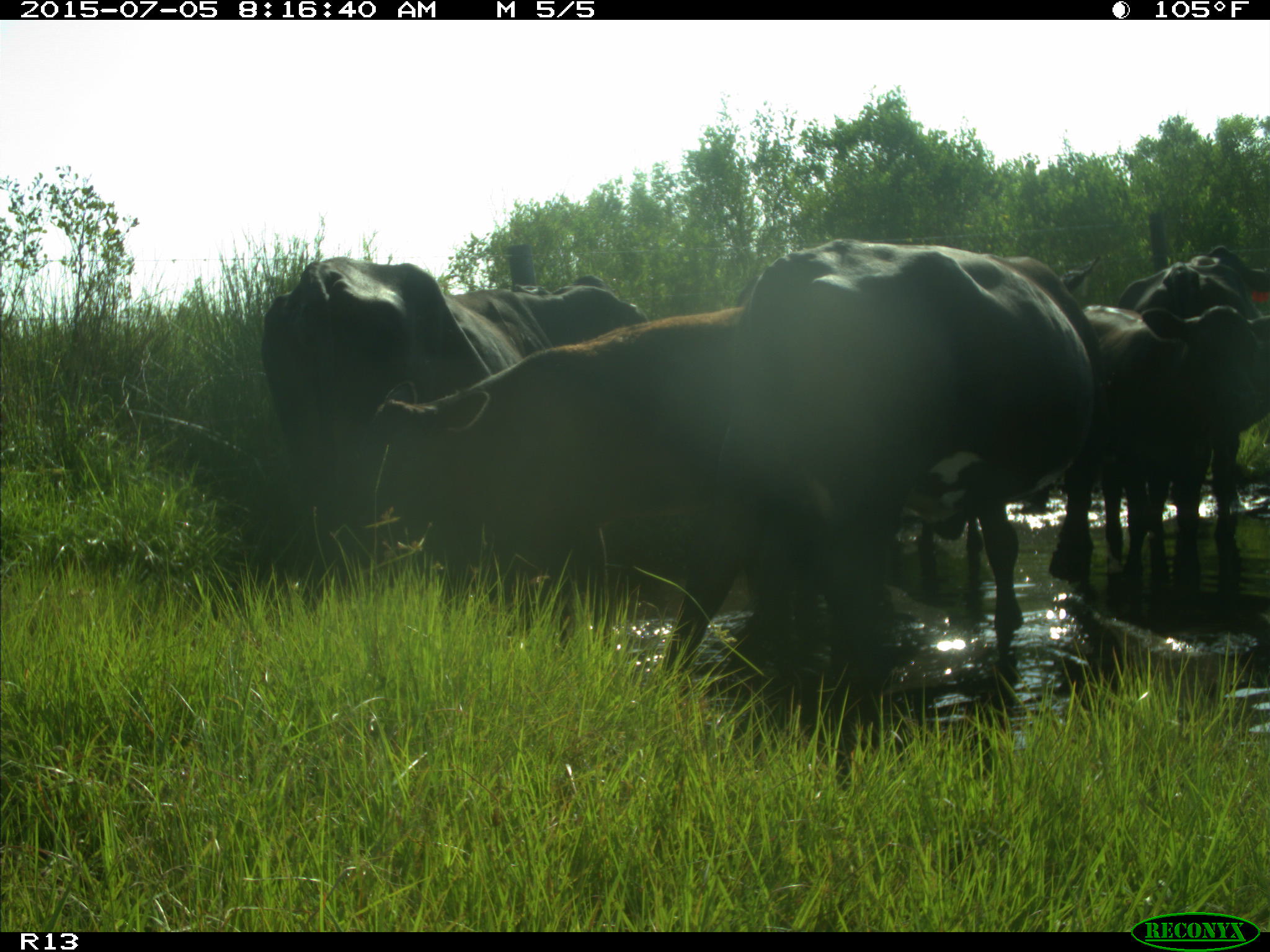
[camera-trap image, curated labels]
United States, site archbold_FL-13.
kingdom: Animalia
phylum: Chordata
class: Mammalia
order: Artiodactyla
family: Bovidae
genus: Bos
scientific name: Bos taurus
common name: domestic cow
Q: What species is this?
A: Bos taurus (domestic cow).